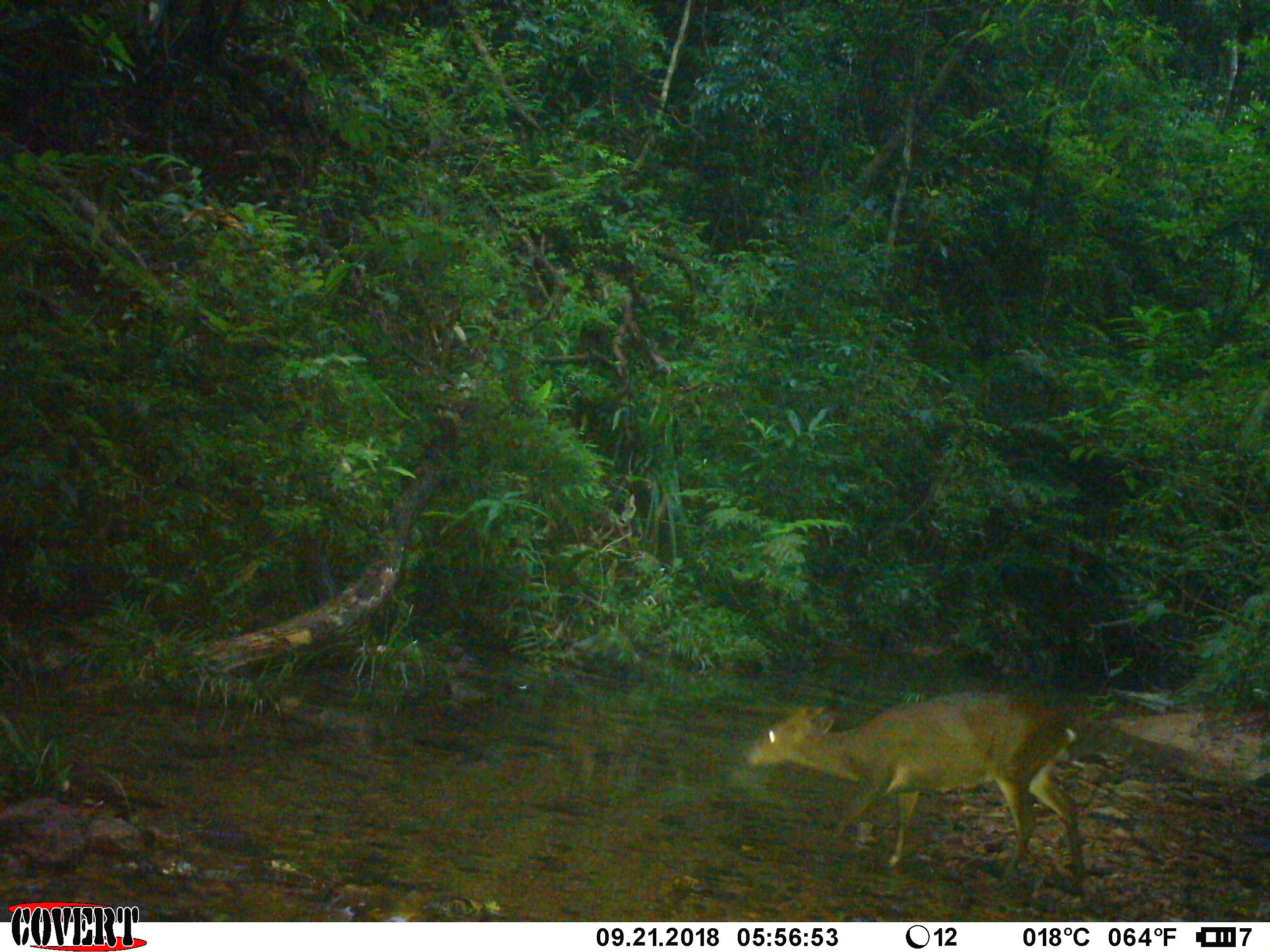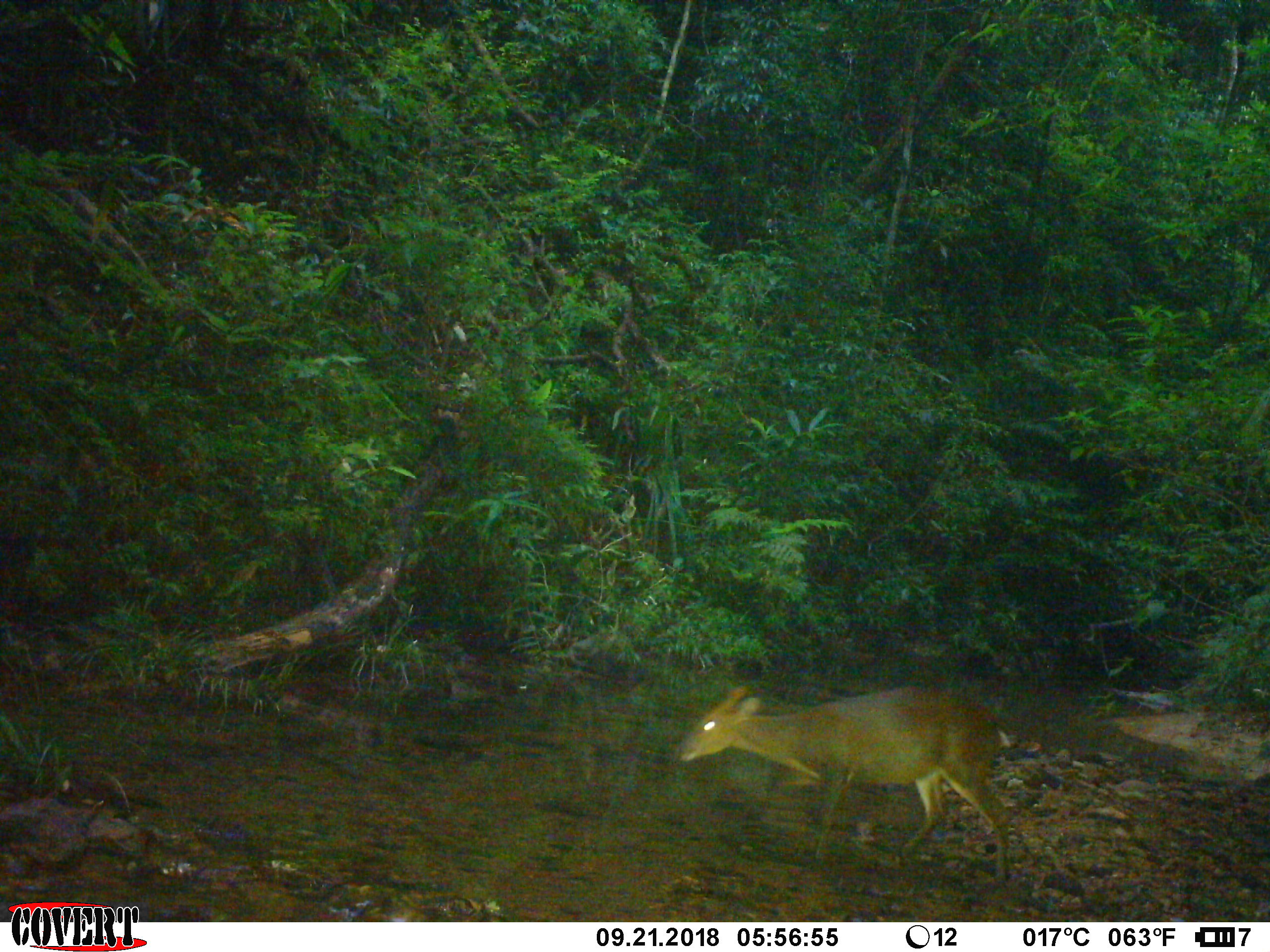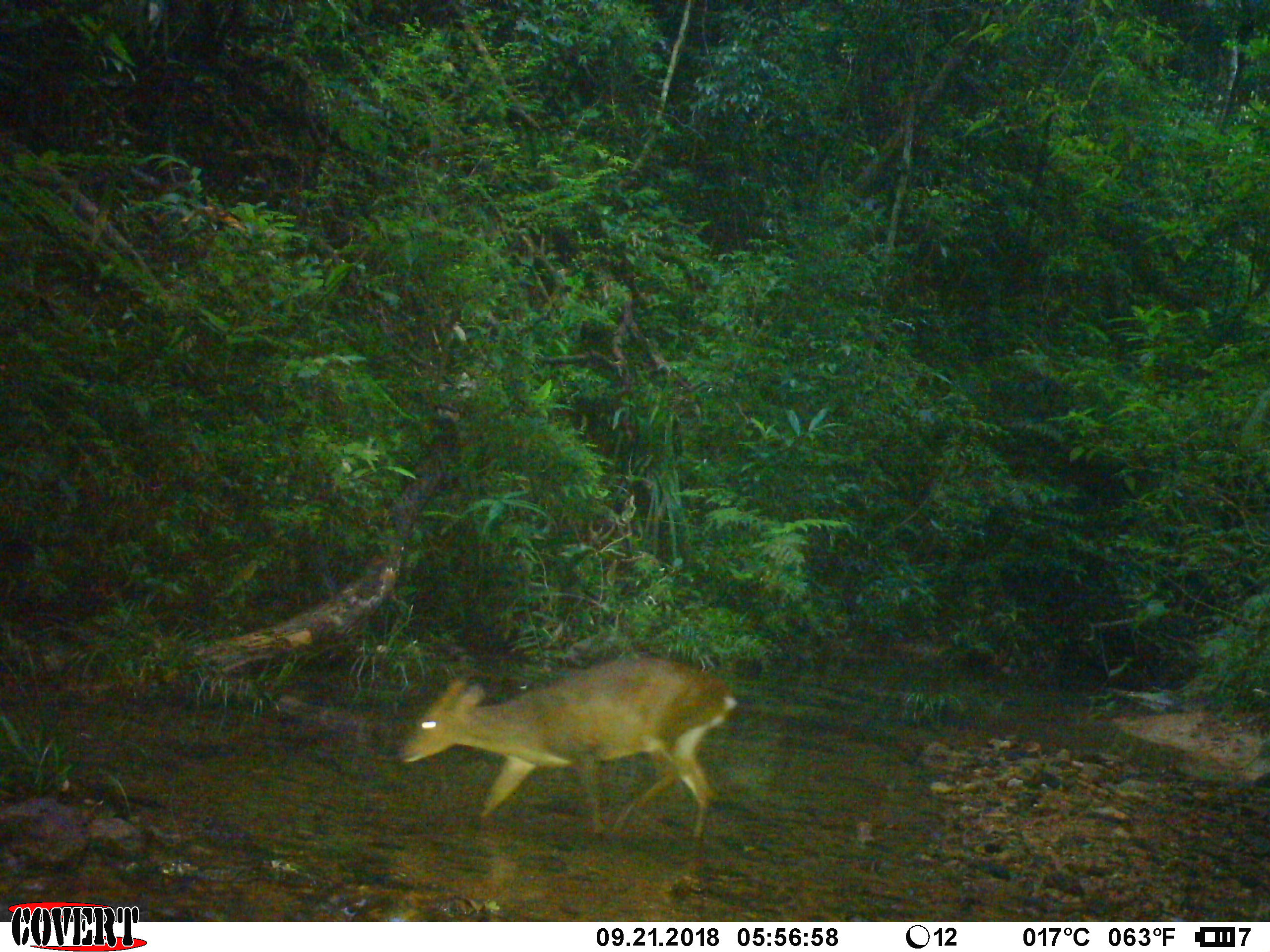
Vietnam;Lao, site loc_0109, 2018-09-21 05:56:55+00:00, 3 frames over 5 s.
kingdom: Animalia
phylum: Chordata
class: Mammalia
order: Artiodactyla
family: Cervidae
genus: Muntiacus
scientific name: Muntiacus vuquangensis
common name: large-antlered muntjac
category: large antlered muntjac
Large antlered muntjac (large-antlered muntjac) (Muntiacus vuquangensis). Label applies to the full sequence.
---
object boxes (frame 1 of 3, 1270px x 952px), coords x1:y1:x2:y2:
large antlered muntjac: 747:688:1084:878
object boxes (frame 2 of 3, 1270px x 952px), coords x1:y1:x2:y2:
large antlered muntjac: 677:684:1013:881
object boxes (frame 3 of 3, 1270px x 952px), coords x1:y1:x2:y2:
large antlered muntjac: 400:656:739:839